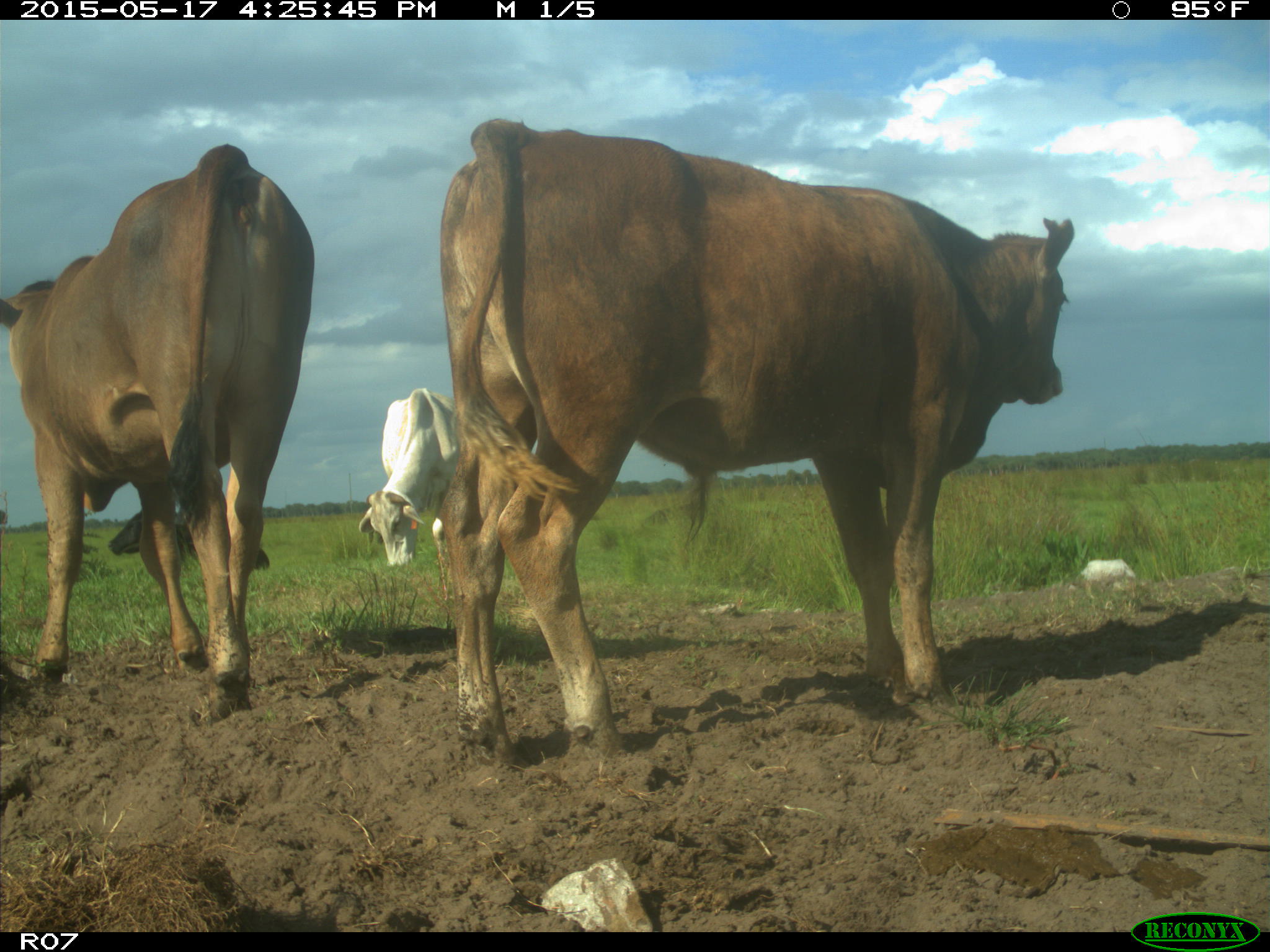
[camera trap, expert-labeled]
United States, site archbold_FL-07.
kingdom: Animalia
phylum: Chordata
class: Mammalia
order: Artiodactyla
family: Bovidae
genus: Bos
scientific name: Bos taurus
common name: domestic cow